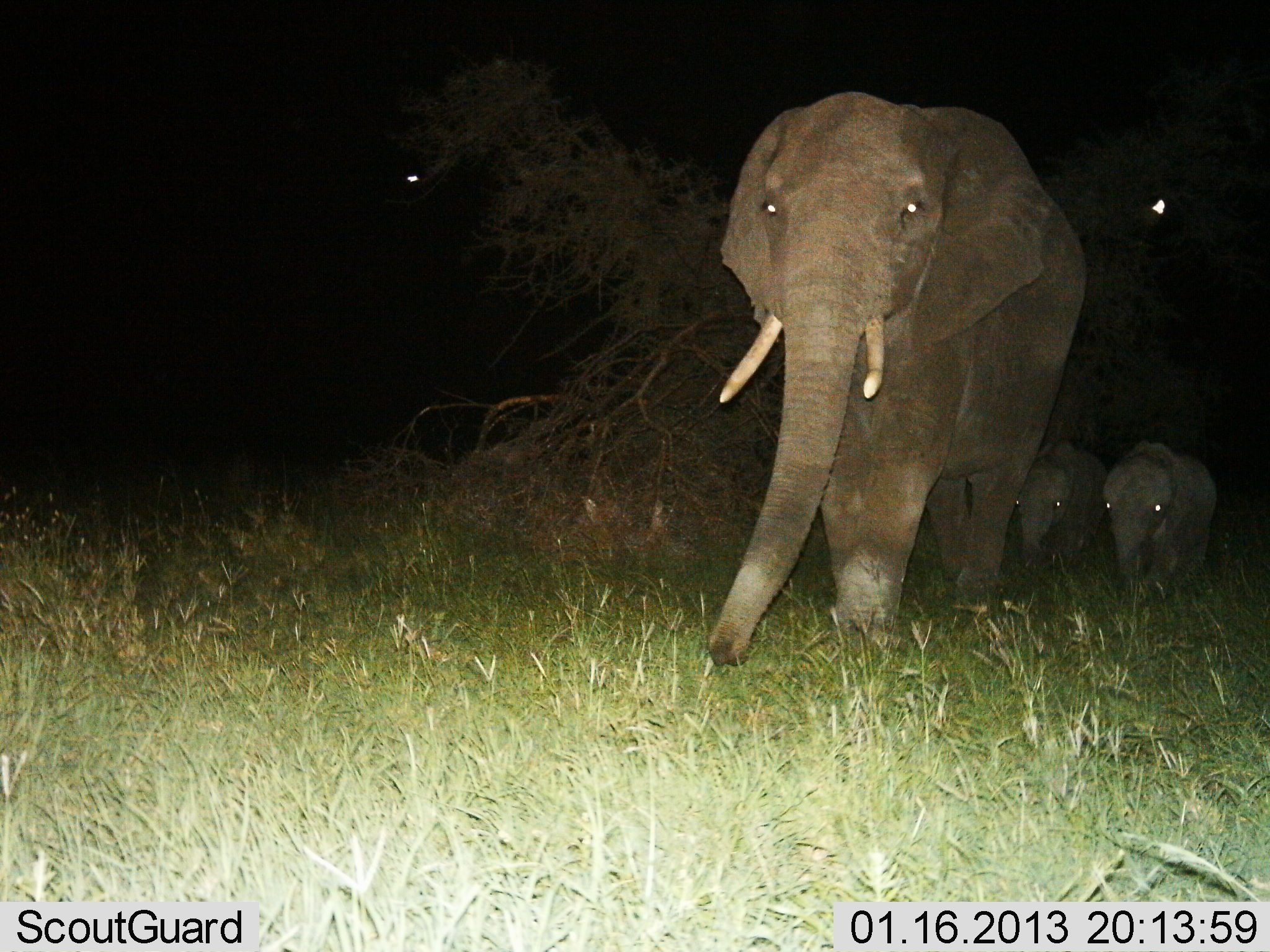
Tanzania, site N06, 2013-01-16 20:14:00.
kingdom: Animalia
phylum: Chordata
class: Mammalia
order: Proboscidea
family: Elephantidae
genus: Loxodonta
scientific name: Loxodonta africana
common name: african bush elephant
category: elephant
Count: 3.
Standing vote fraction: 6%.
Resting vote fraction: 0%.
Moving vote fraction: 97%.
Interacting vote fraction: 0%.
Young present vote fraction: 91%.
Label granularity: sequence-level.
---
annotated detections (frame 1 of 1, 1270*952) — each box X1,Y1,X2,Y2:
animal: 709,89,1091,672; 1103,438,1219,600; 1009,438,1109,573